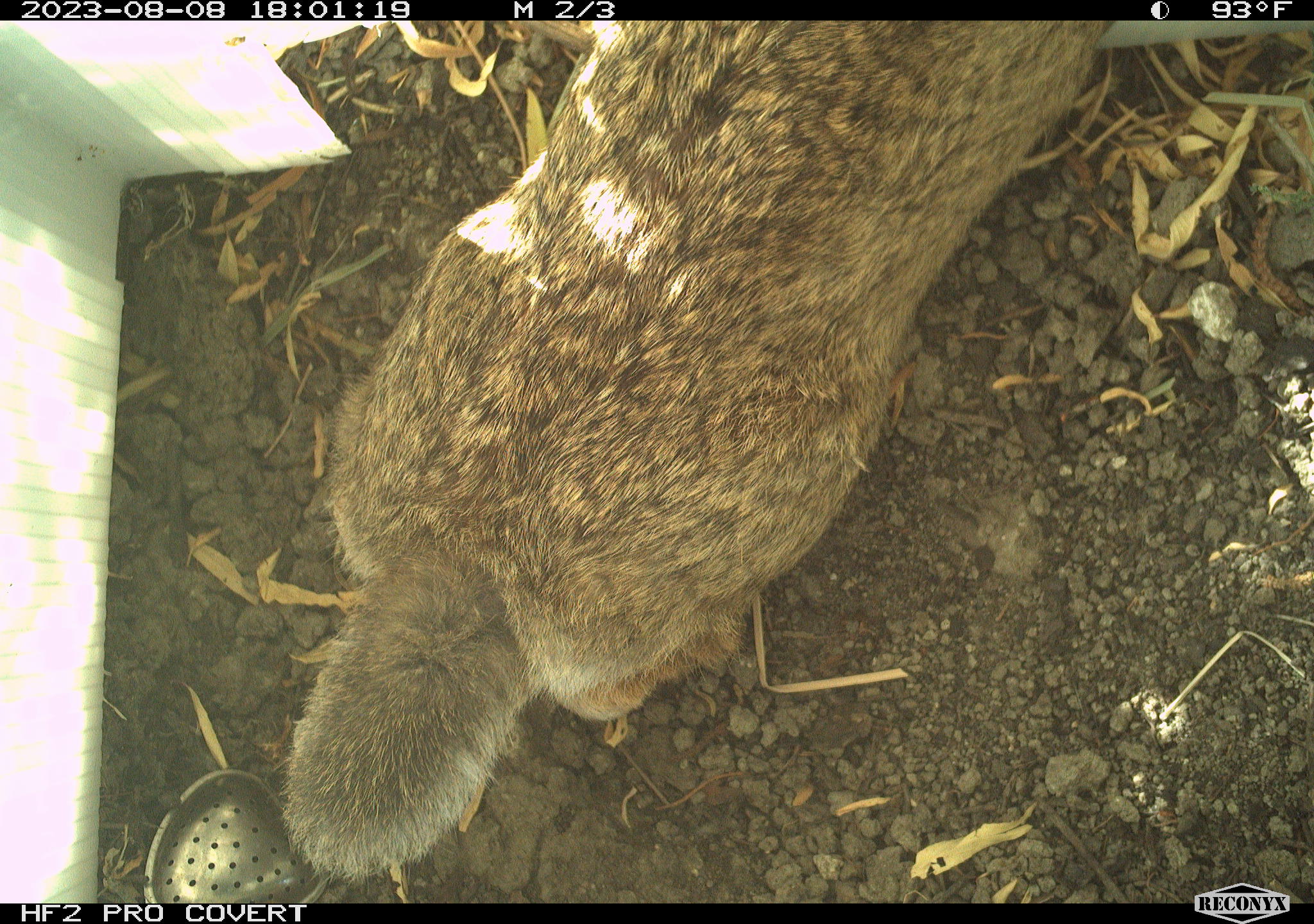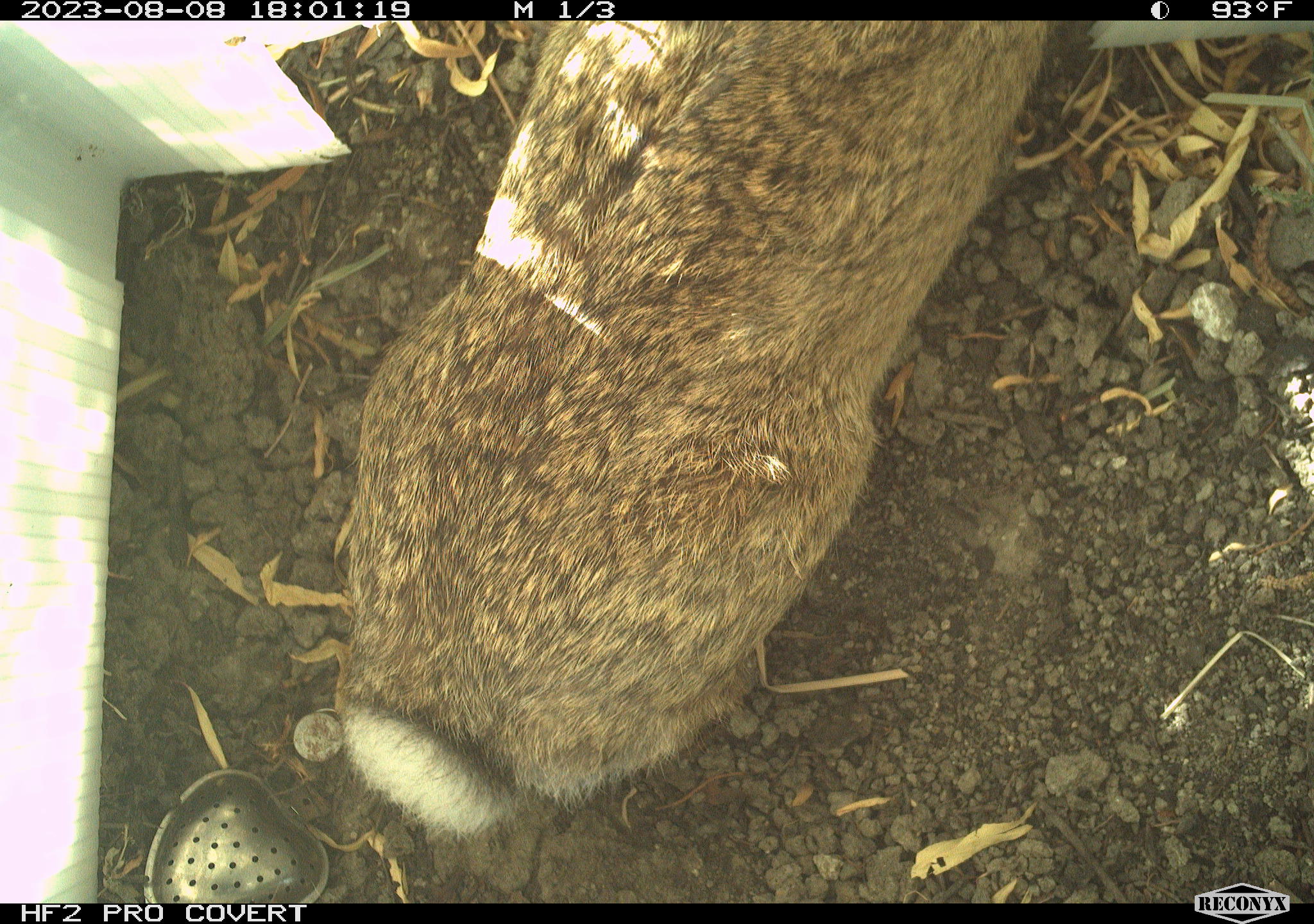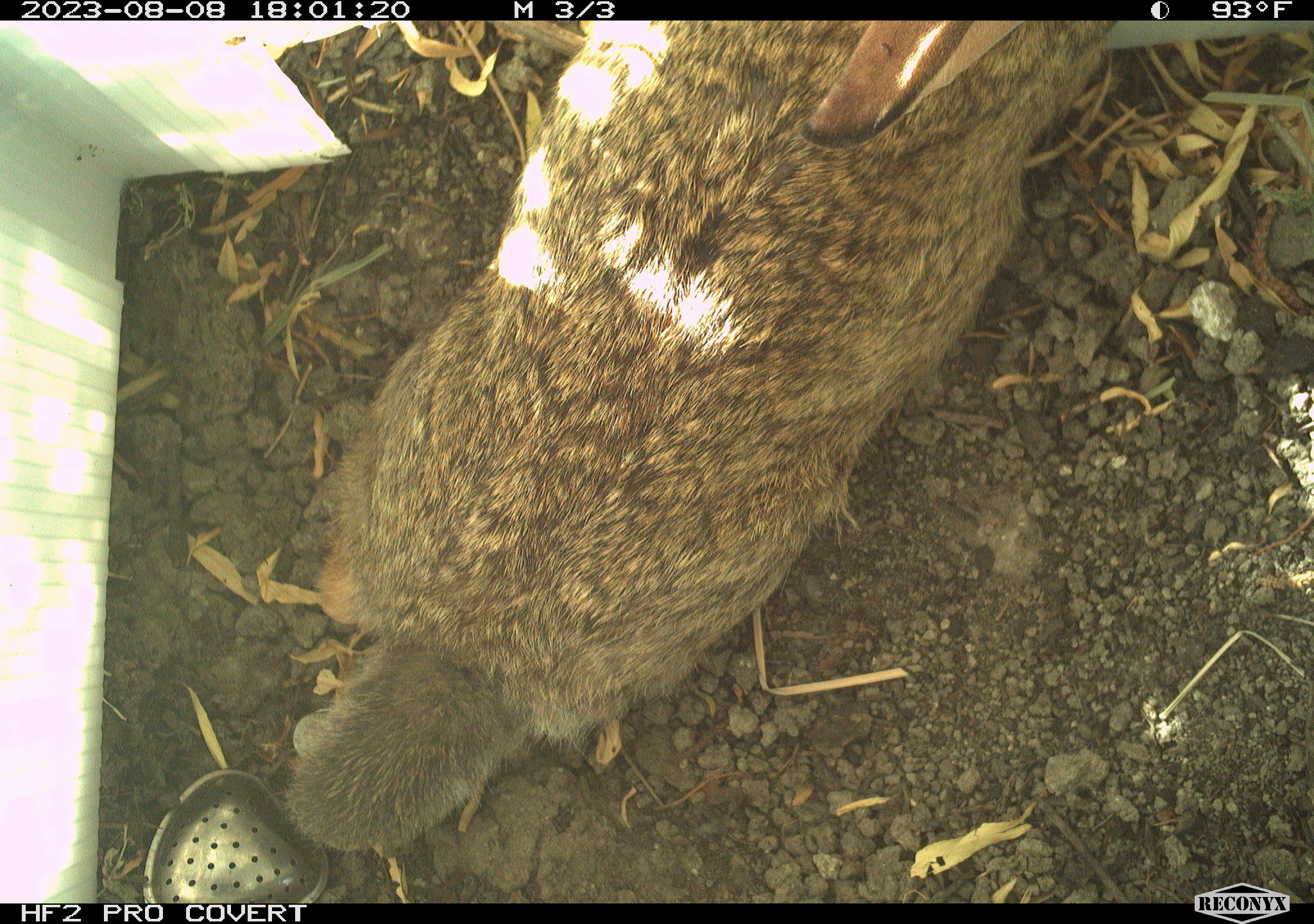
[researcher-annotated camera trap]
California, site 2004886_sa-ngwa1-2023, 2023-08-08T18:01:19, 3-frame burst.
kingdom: Animalia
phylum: Chordata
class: Mammalia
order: Lagomorpha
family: Leporidae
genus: Sylvilagus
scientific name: Sylvilagus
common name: cottontail rabbits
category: sylvilagus species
Sylvilagus species (cottontail rabbits) (Sylvilagus).